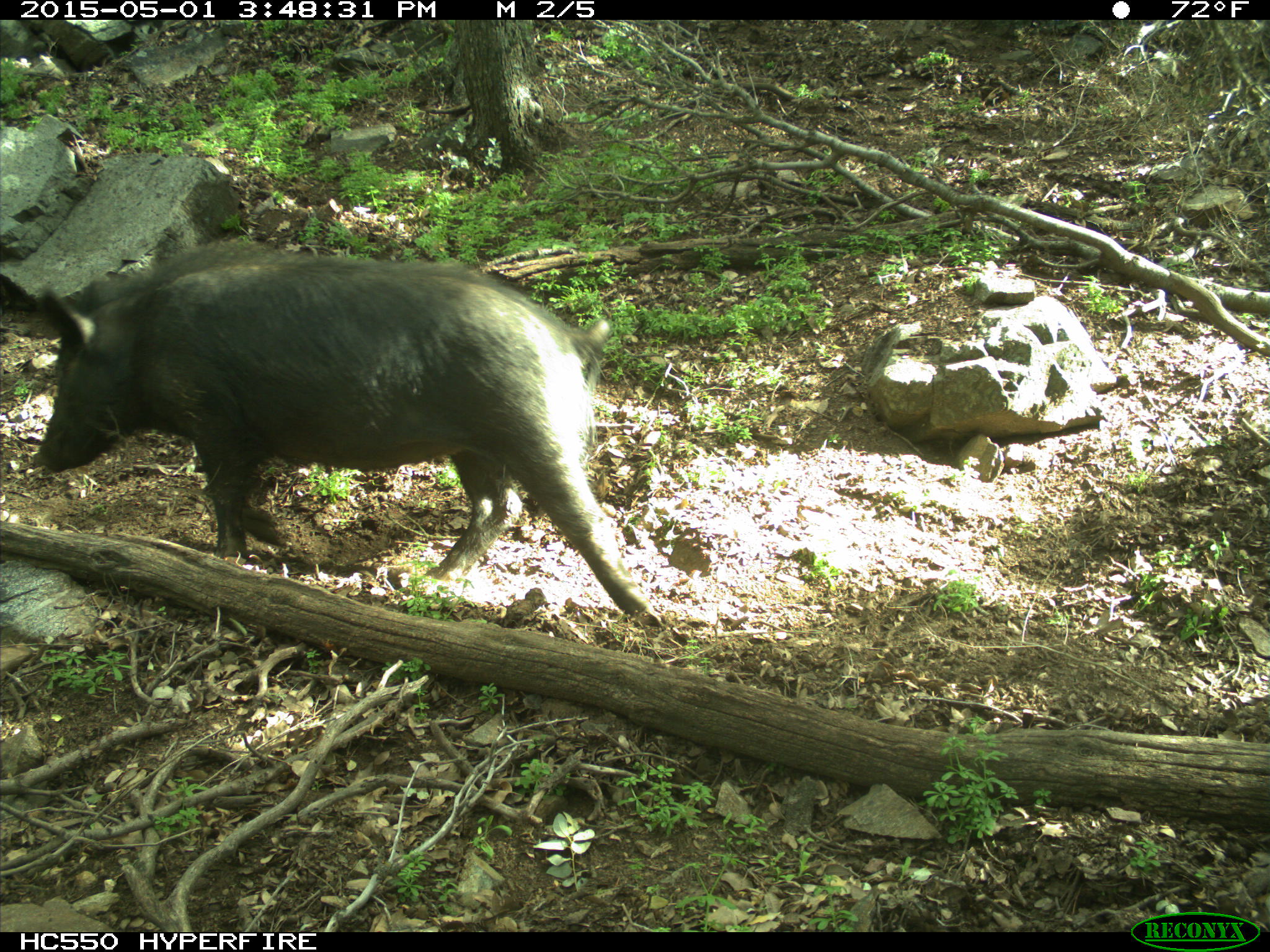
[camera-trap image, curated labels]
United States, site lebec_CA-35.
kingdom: Animalia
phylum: Chordata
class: Mammalia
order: Artiodactyla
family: Suidae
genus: Sus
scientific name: Sus scrofa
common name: wild boar